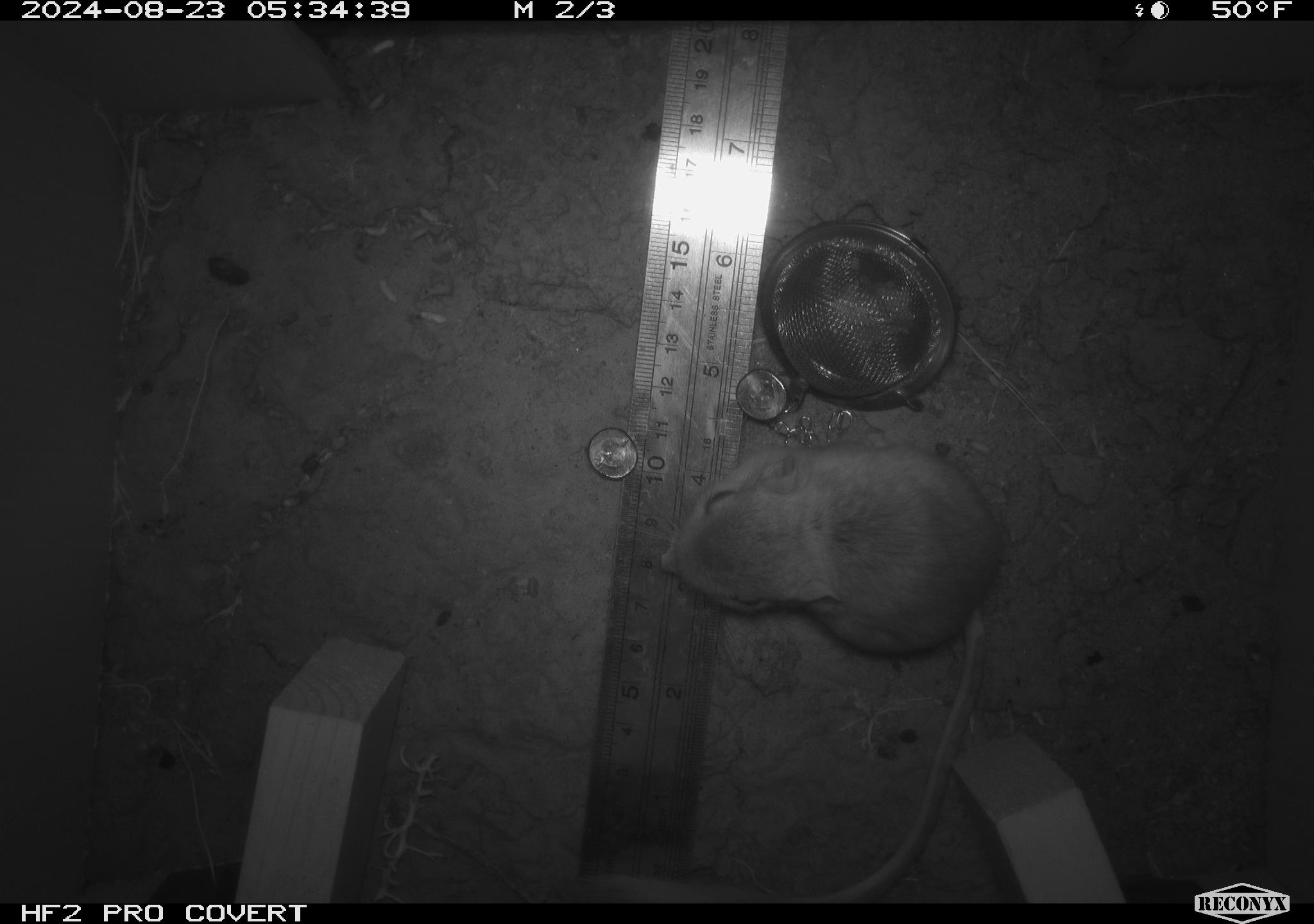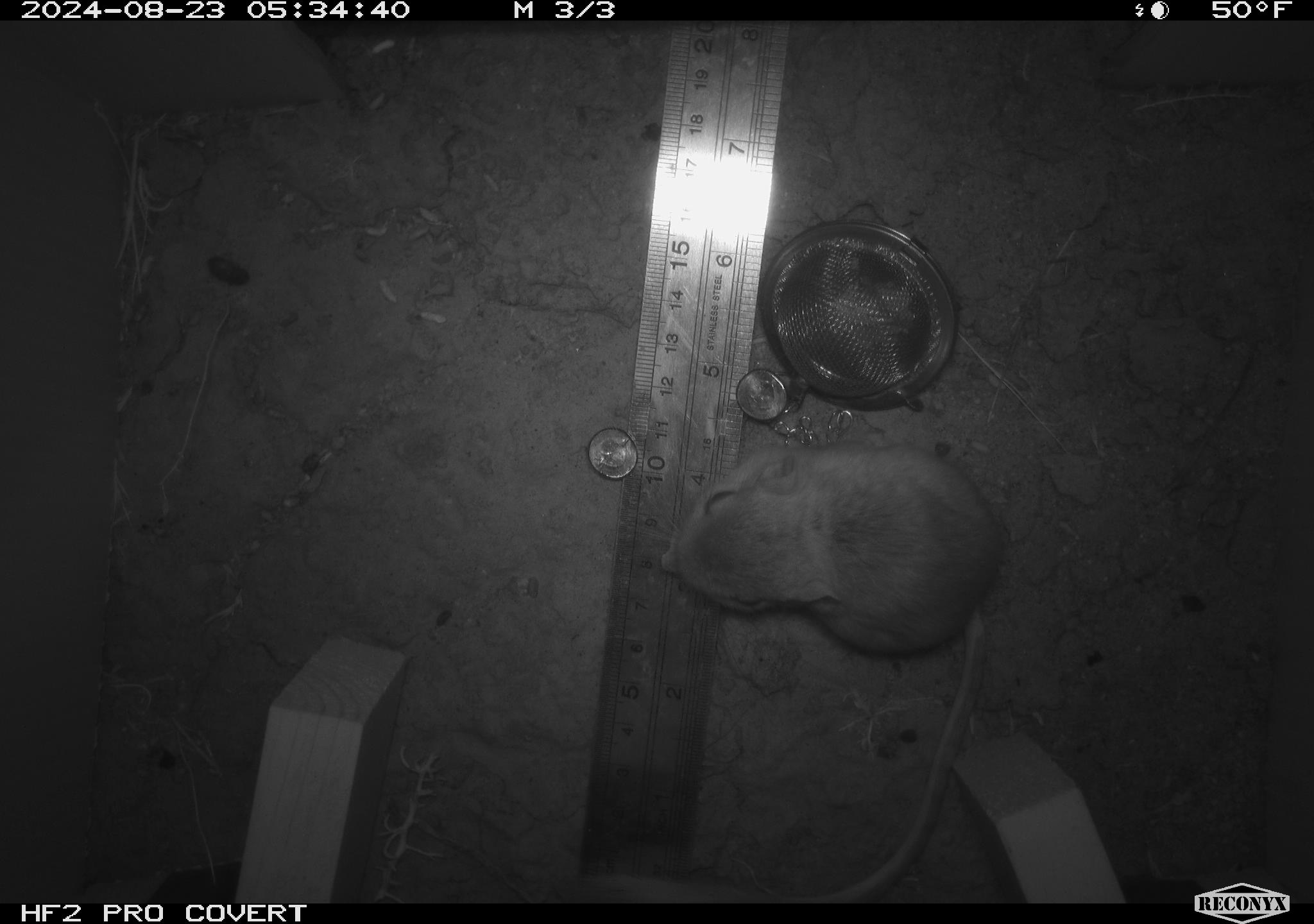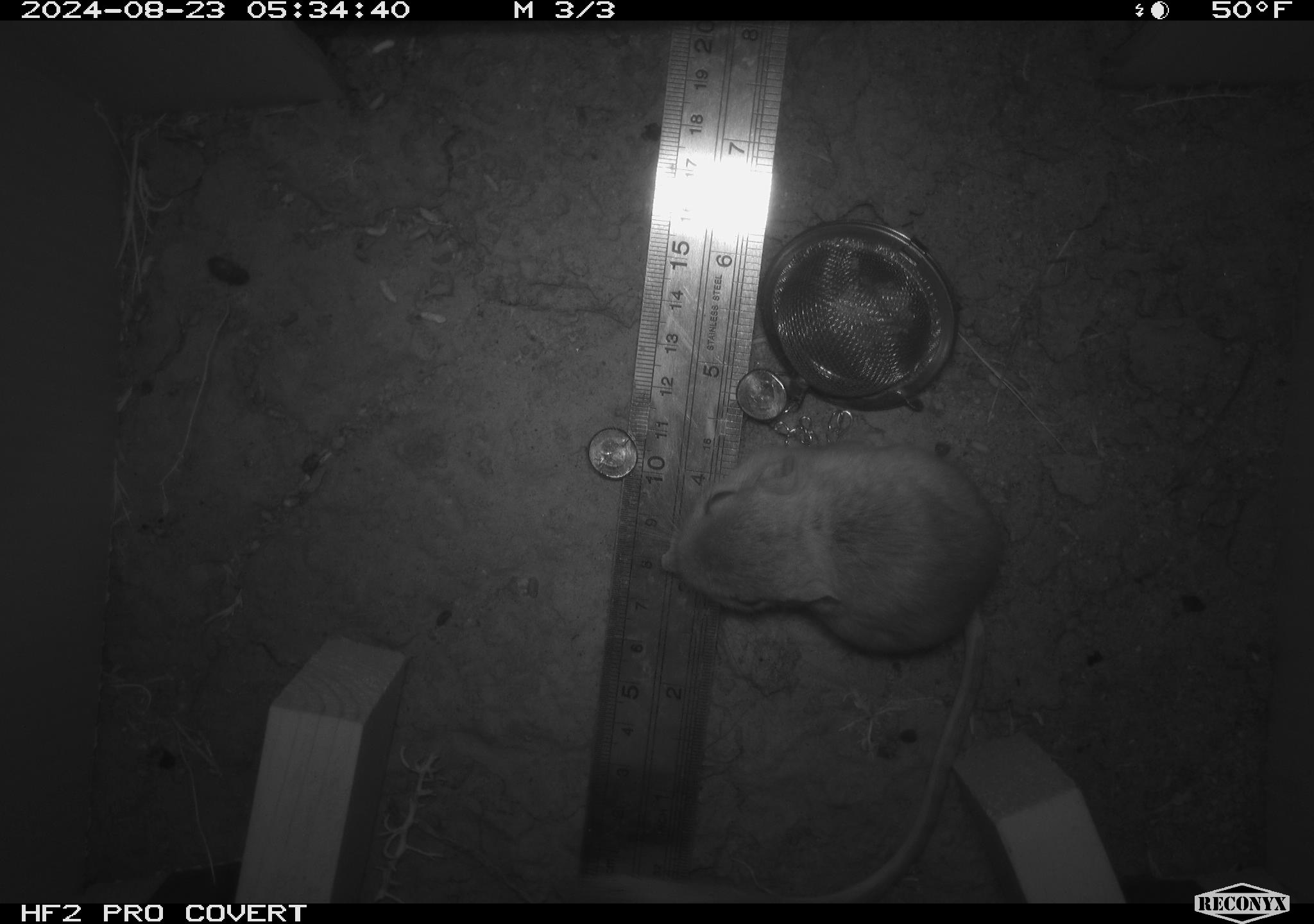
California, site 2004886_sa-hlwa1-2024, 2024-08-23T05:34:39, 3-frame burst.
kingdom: Animalia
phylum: Chordata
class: Mammalia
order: Rodentia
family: Heteromyidae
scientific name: Heteromyidae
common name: kangaroo rats and pocket mice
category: heteromyidae family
Heteromyidae family (kangaroo rats and pocket mice) (Heteromyidae).